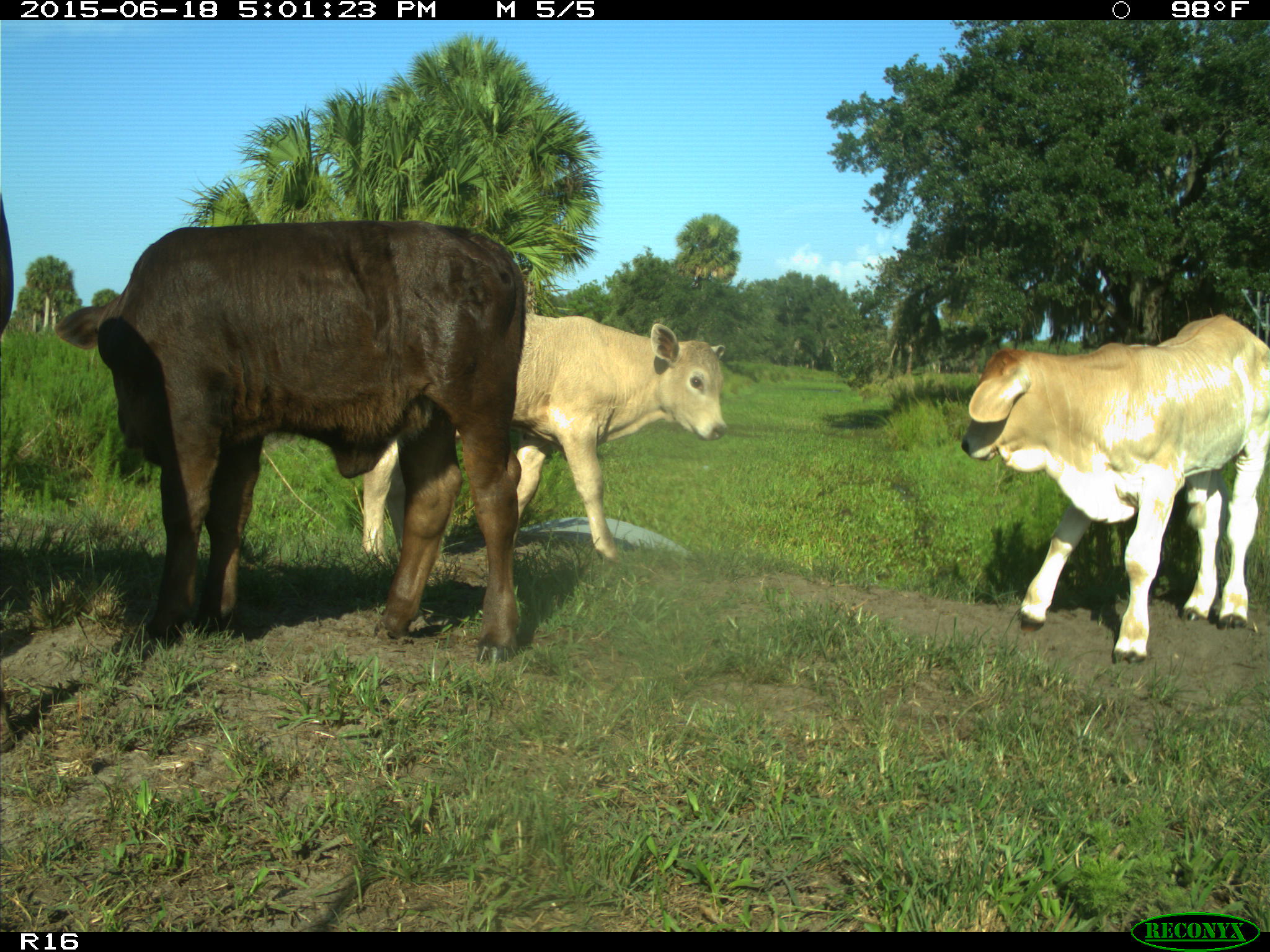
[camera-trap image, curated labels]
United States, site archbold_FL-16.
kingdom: Animalia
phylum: Chordata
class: Mammalia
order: Artiodactyla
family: Bovidae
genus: Bos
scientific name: Bos taurus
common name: domestic cow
Bos taurus (domestic cow).